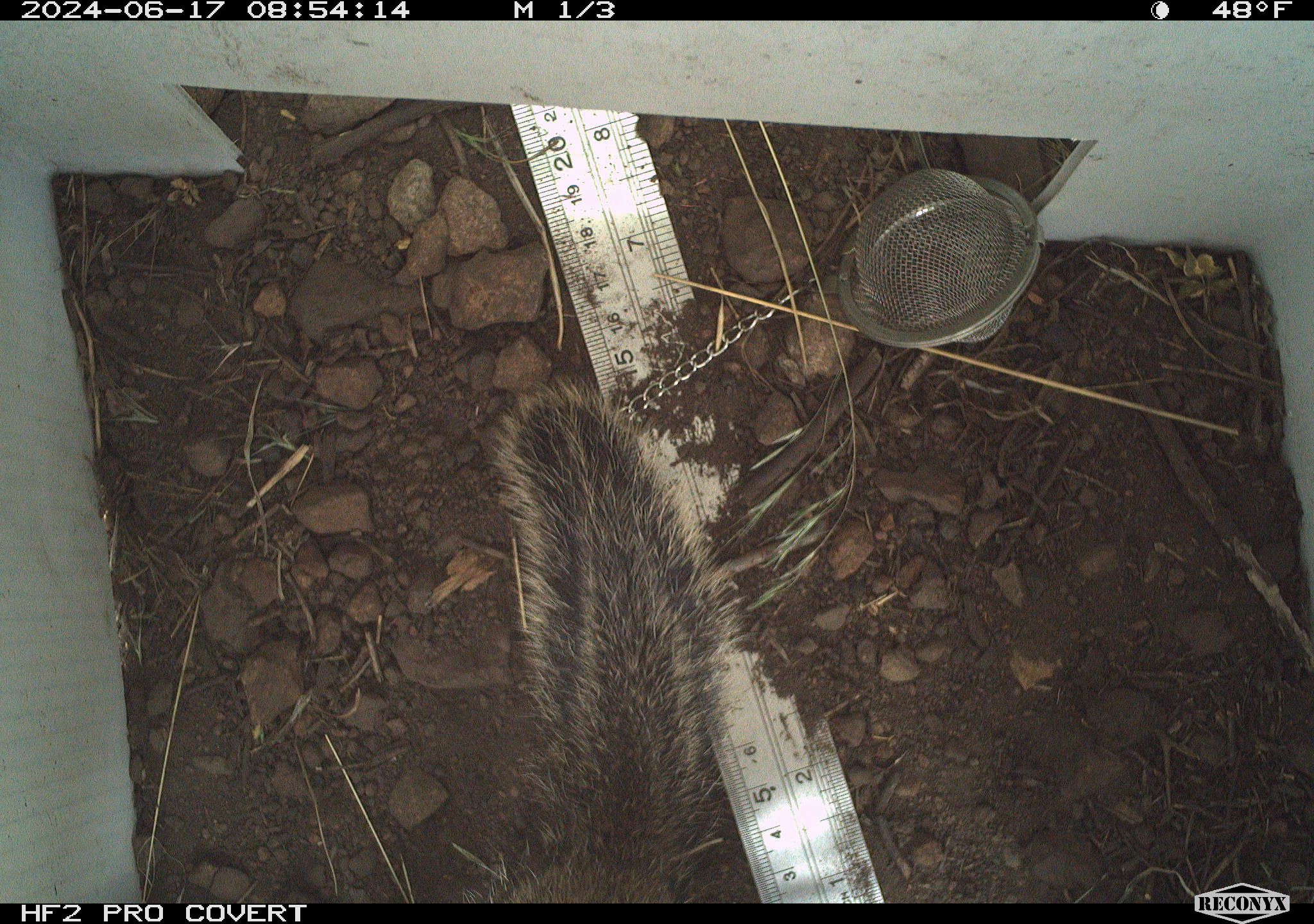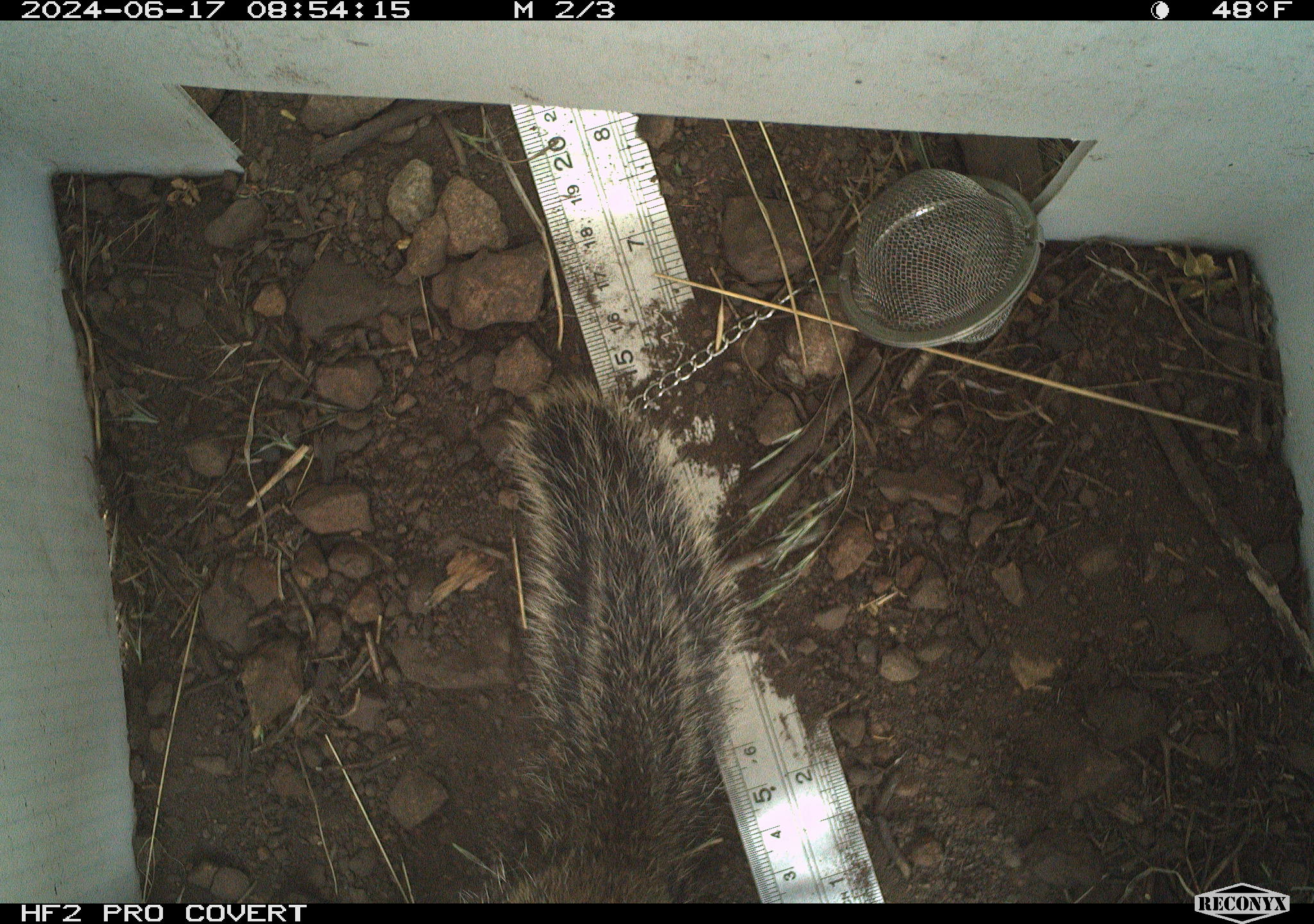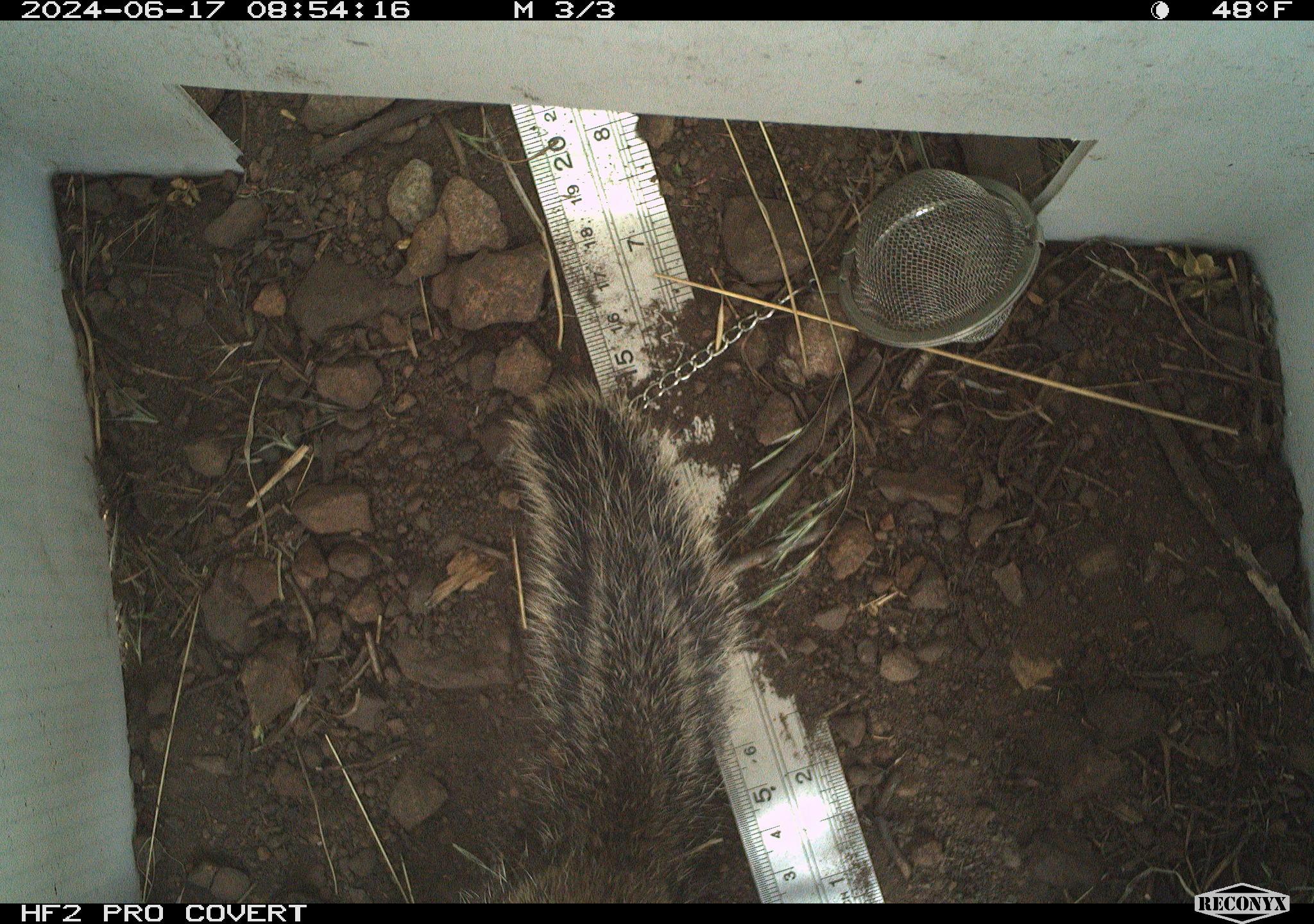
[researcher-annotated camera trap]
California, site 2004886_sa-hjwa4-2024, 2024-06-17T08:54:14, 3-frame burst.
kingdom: Animalia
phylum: Chordata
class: Mammalia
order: Rodentia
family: Sciuridae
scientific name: Sciuridae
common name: squirrels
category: sciuridae family